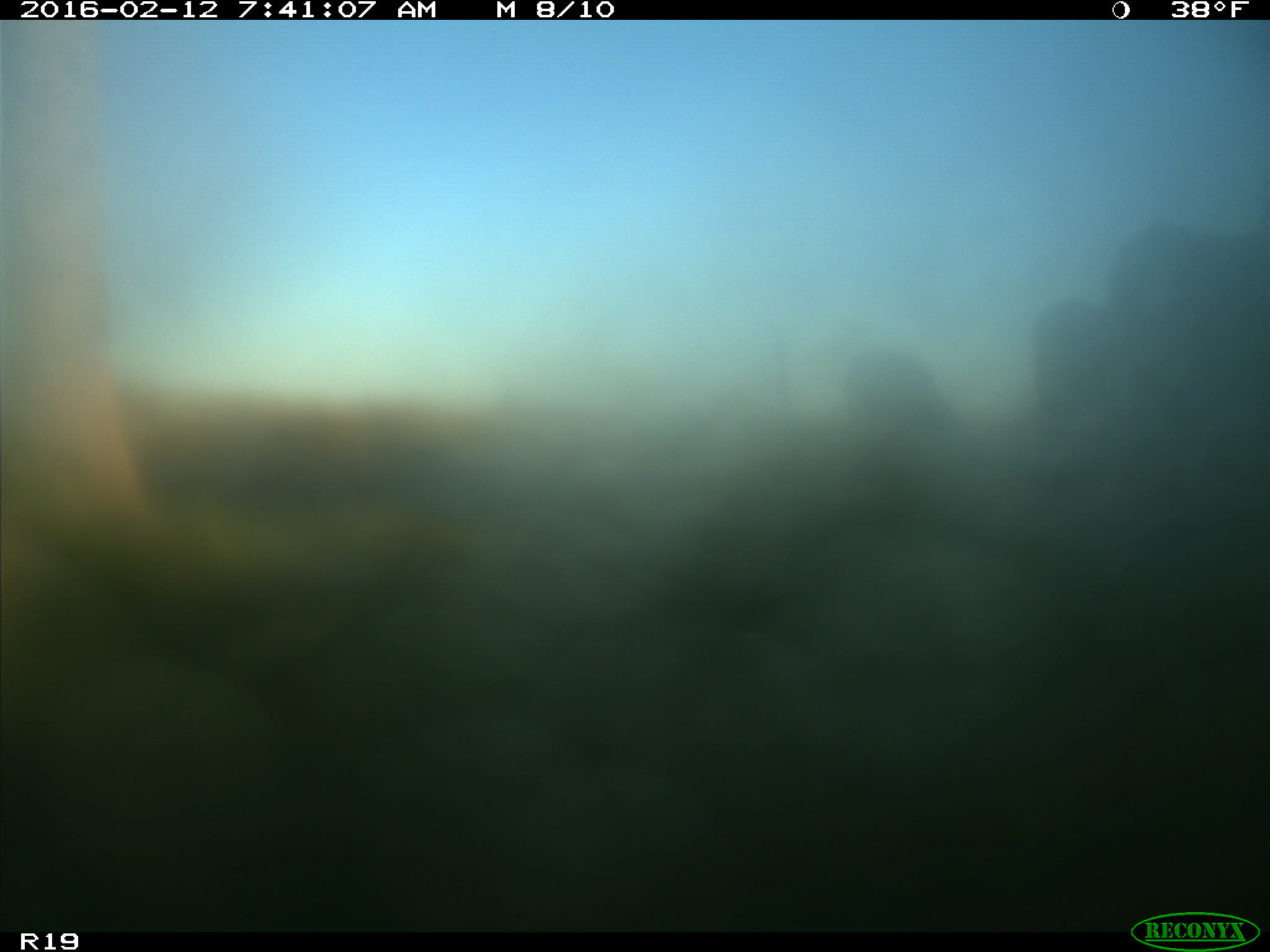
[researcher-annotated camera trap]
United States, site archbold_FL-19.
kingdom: Animalia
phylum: Chordata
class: Mammalia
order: Artiodactyla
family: Bovidae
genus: Bos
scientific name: Bos taurus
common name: domestic cow